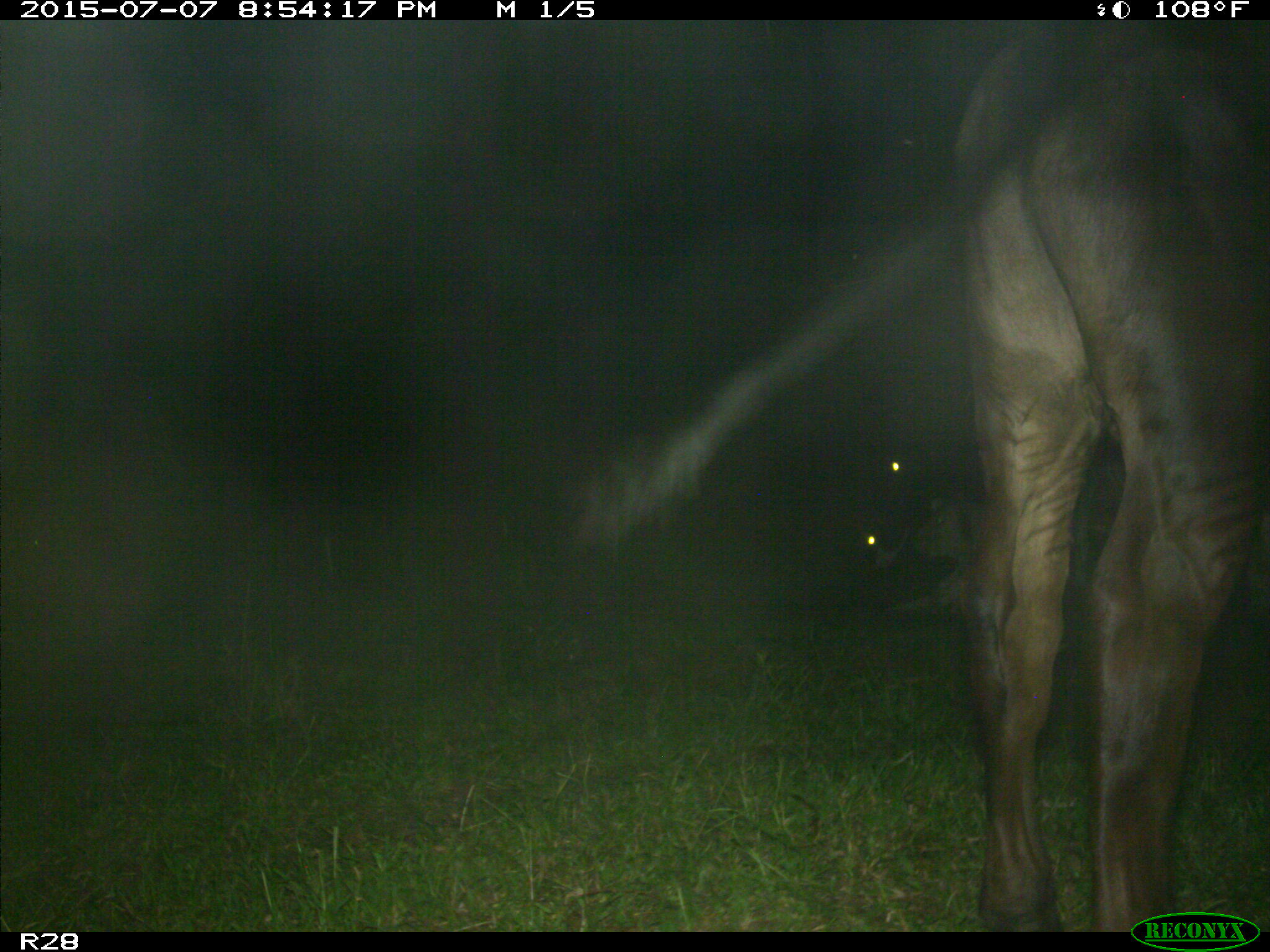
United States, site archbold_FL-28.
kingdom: Animalia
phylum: Chordata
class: Mammalia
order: Artiodactyla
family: Bovidae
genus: Bos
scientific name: Bos taurus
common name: domestic cow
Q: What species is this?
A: Bos taurus (domestic cow).